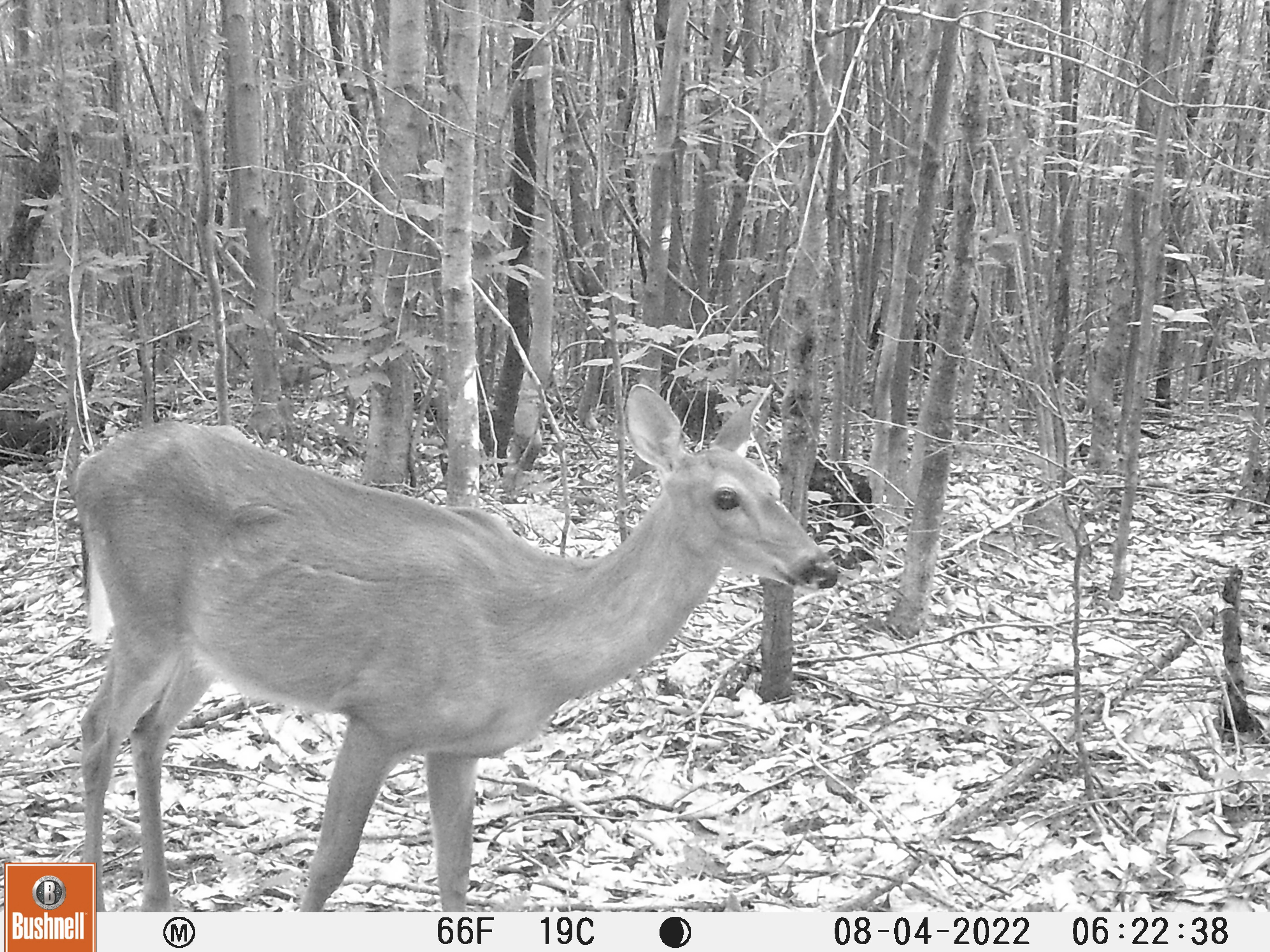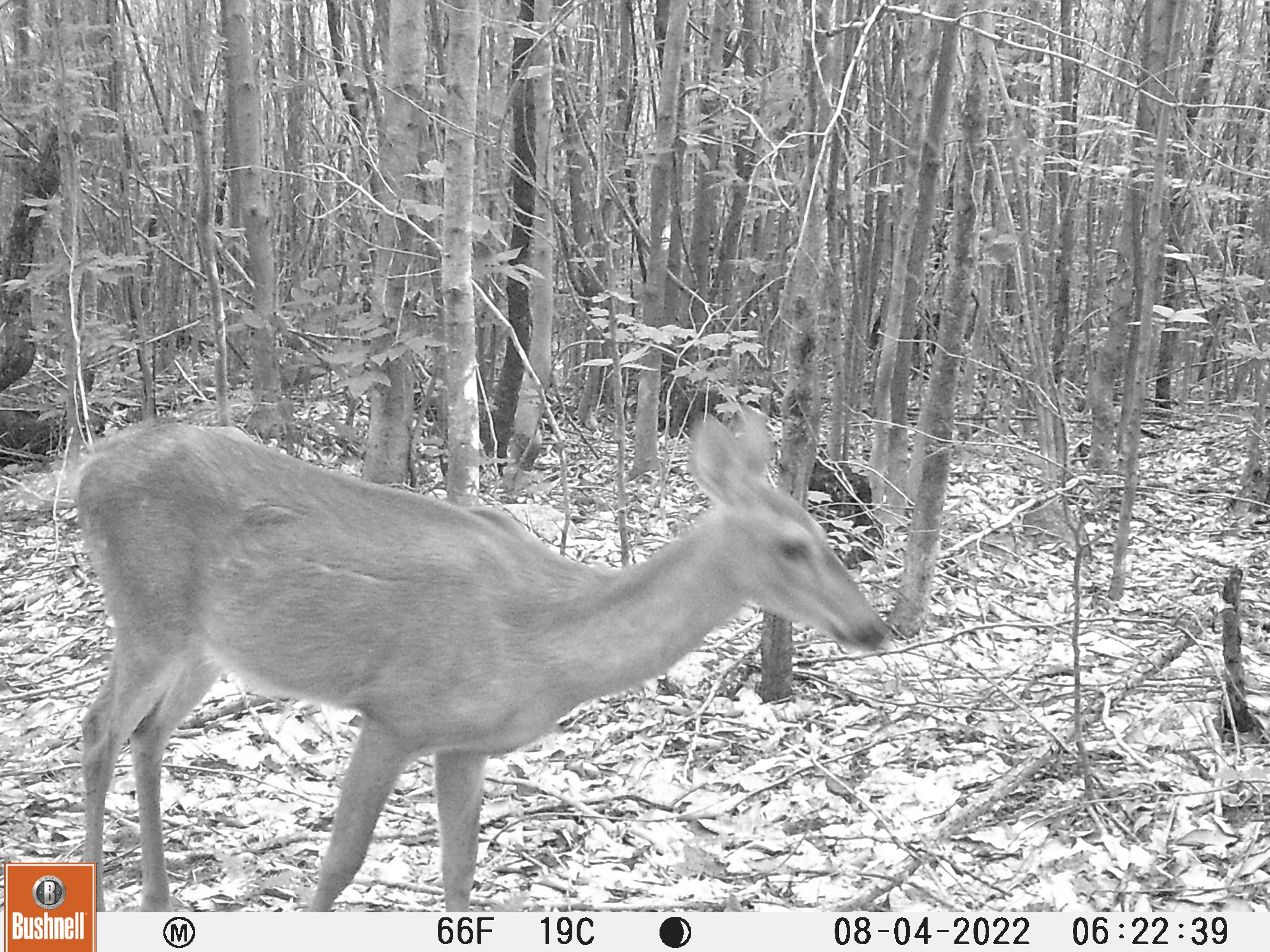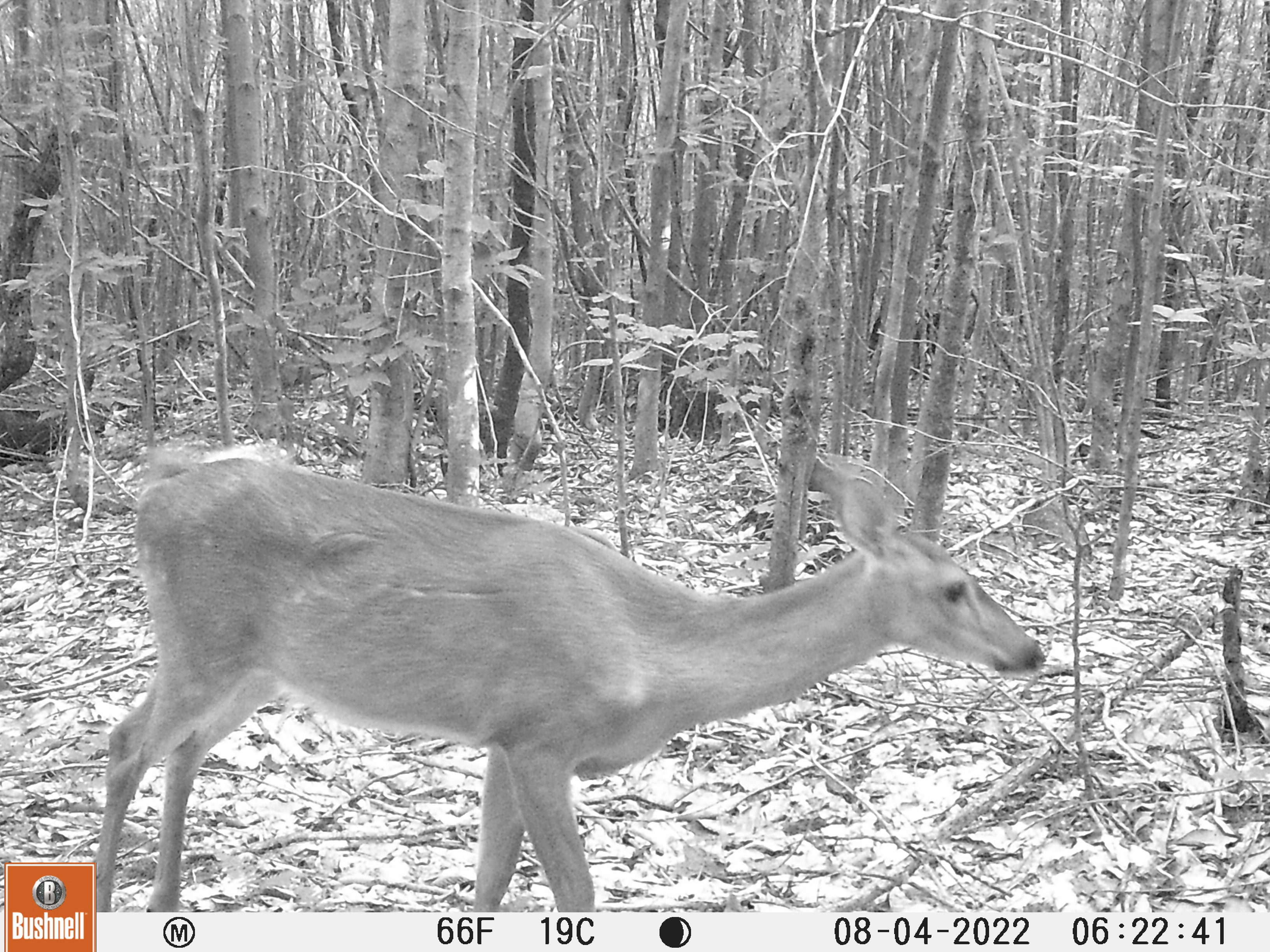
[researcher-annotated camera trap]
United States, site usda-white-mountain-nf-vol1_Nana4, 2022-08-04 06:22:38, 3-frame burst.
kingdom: Animalia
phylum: Chordata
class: Mammalia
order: Artiodactyla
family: Cervidae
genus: Odocoileus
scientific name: Odocoileus virginianus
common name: white-tailed deer